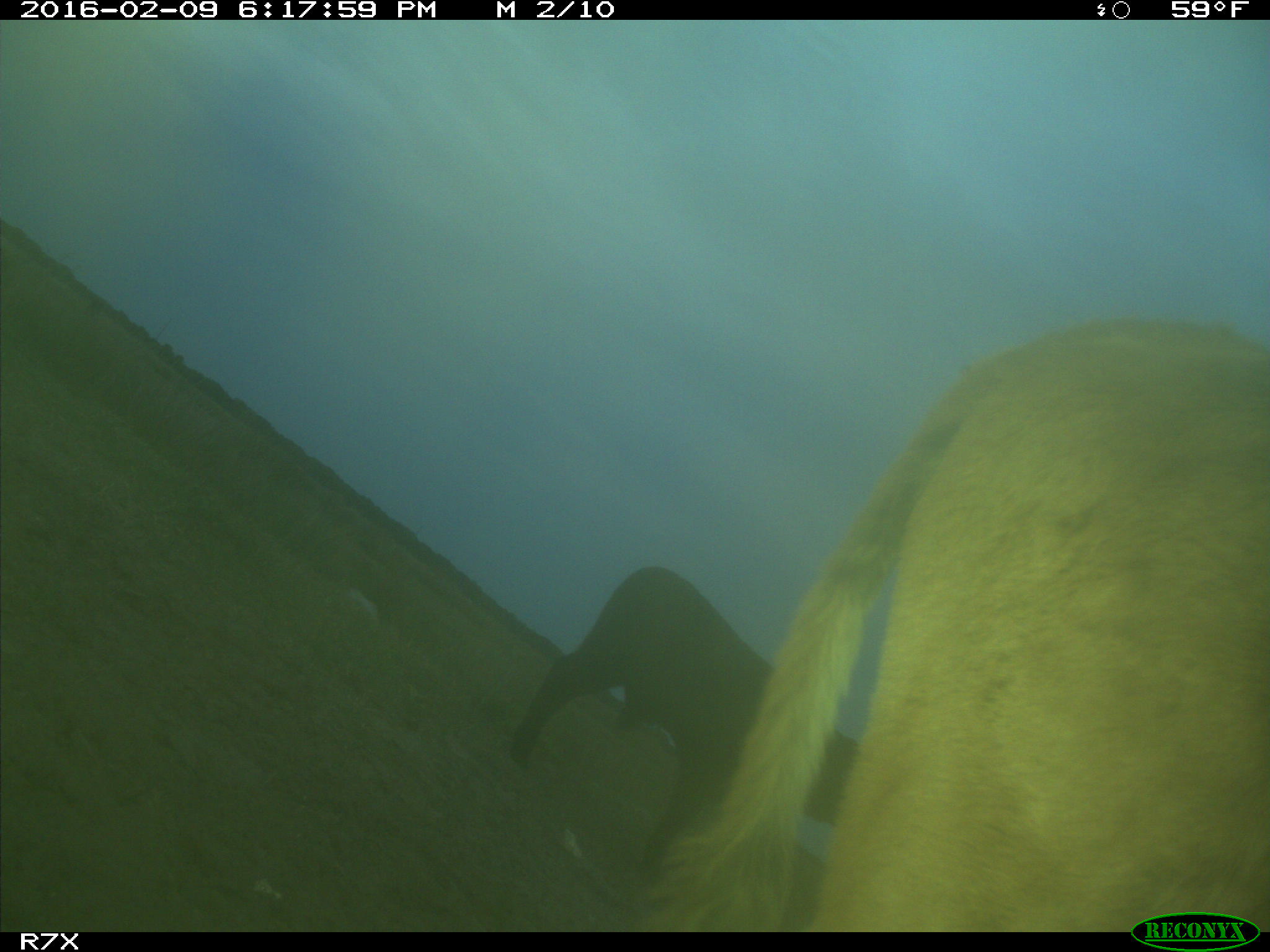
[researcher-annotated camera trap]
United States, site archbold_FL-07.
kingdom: Animalia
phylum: Chordata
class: Mammalia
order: Artiodactyla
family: Bovidae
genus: Bos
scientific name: Bos taurus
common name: domestic cow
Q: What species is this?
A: Bos taurus (domestic cow).